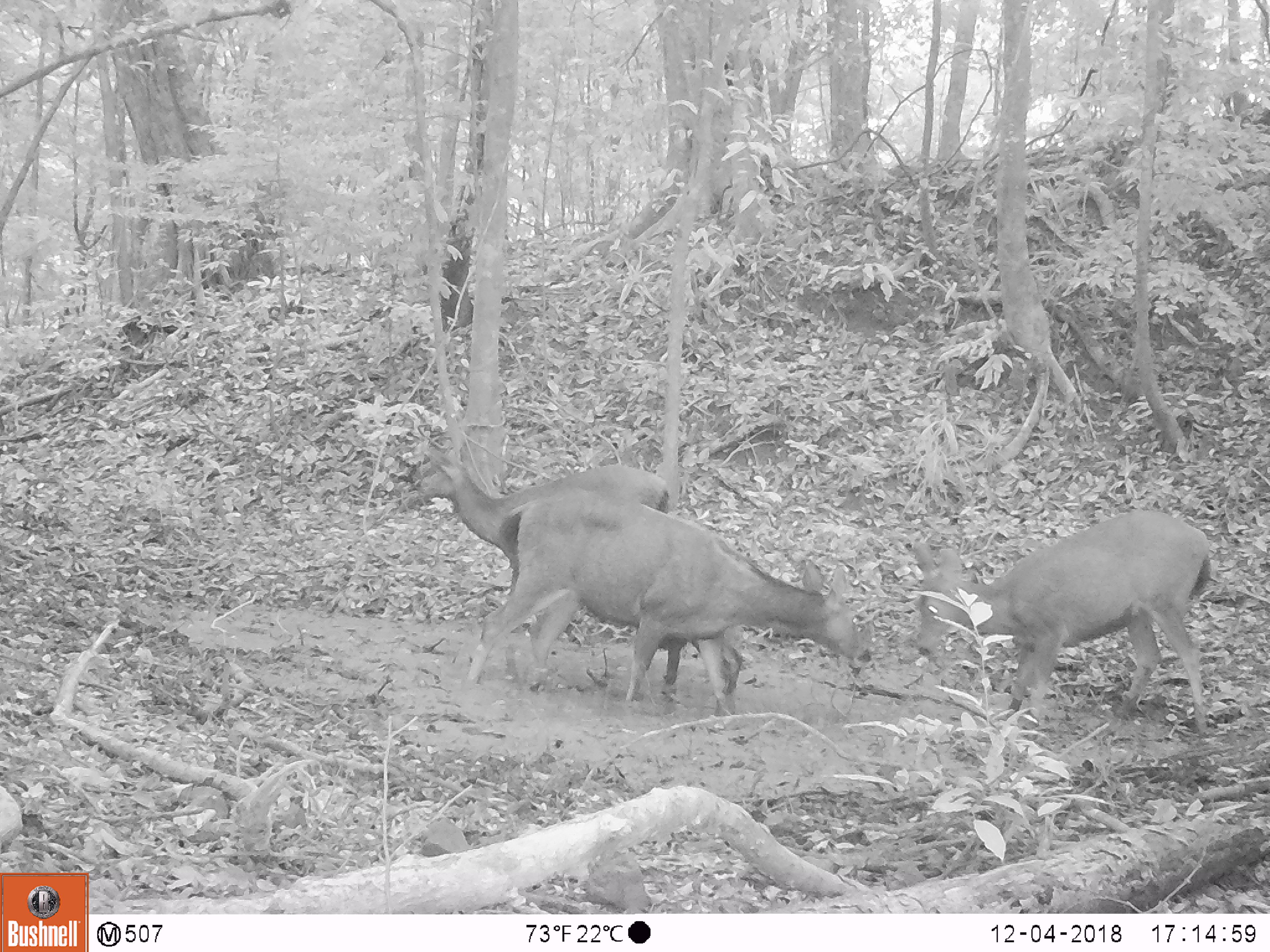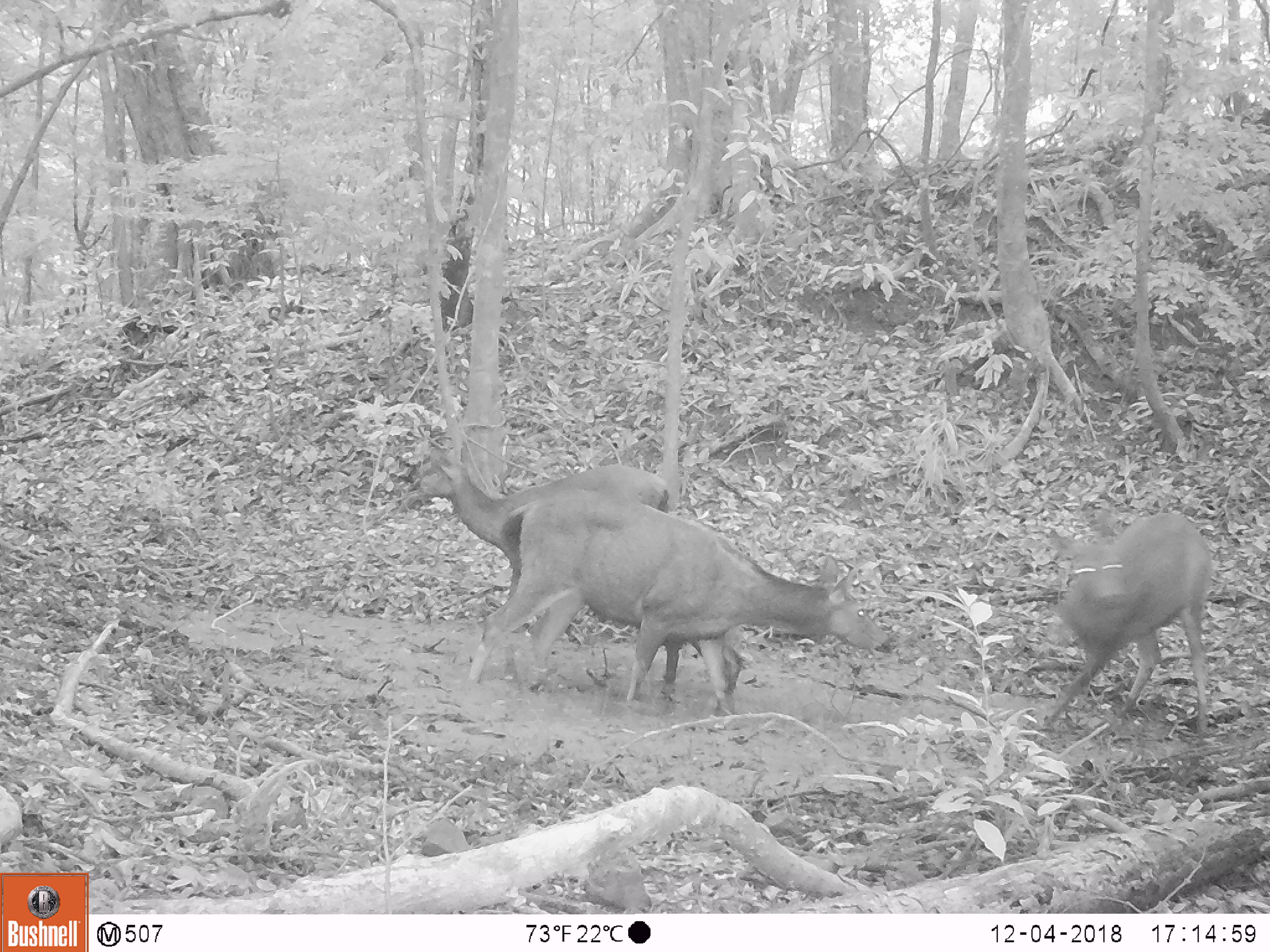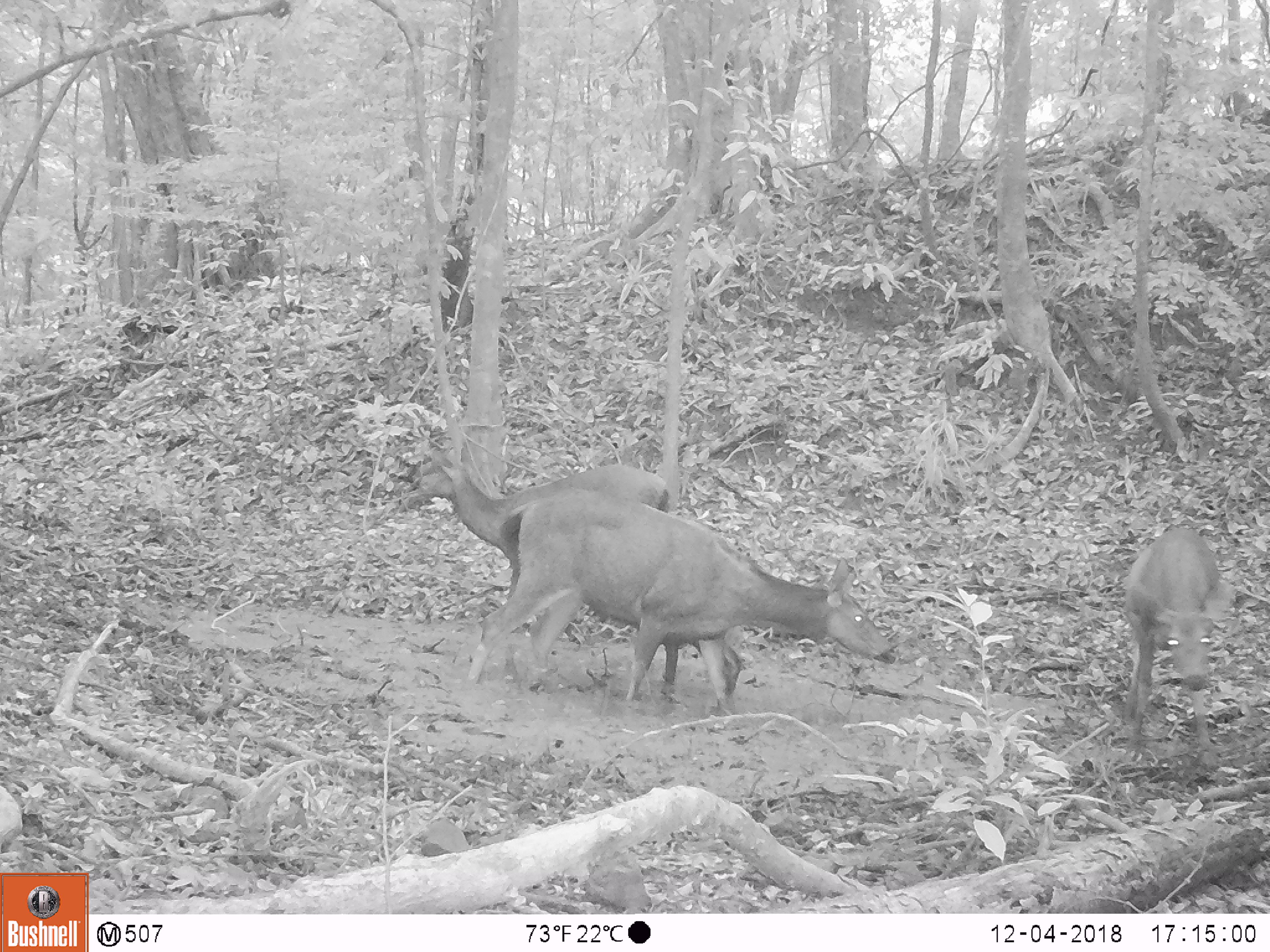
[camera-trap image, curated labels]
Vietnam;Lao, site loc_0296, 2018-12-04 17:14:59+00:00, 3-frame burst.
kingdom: Animalia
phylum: Chordata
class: Mammalia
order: Artiodactyla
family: Cervidae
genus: Rusa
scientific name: Rusa unicolor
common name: sambar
Sambar (Rusa unicolor). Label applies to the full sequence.